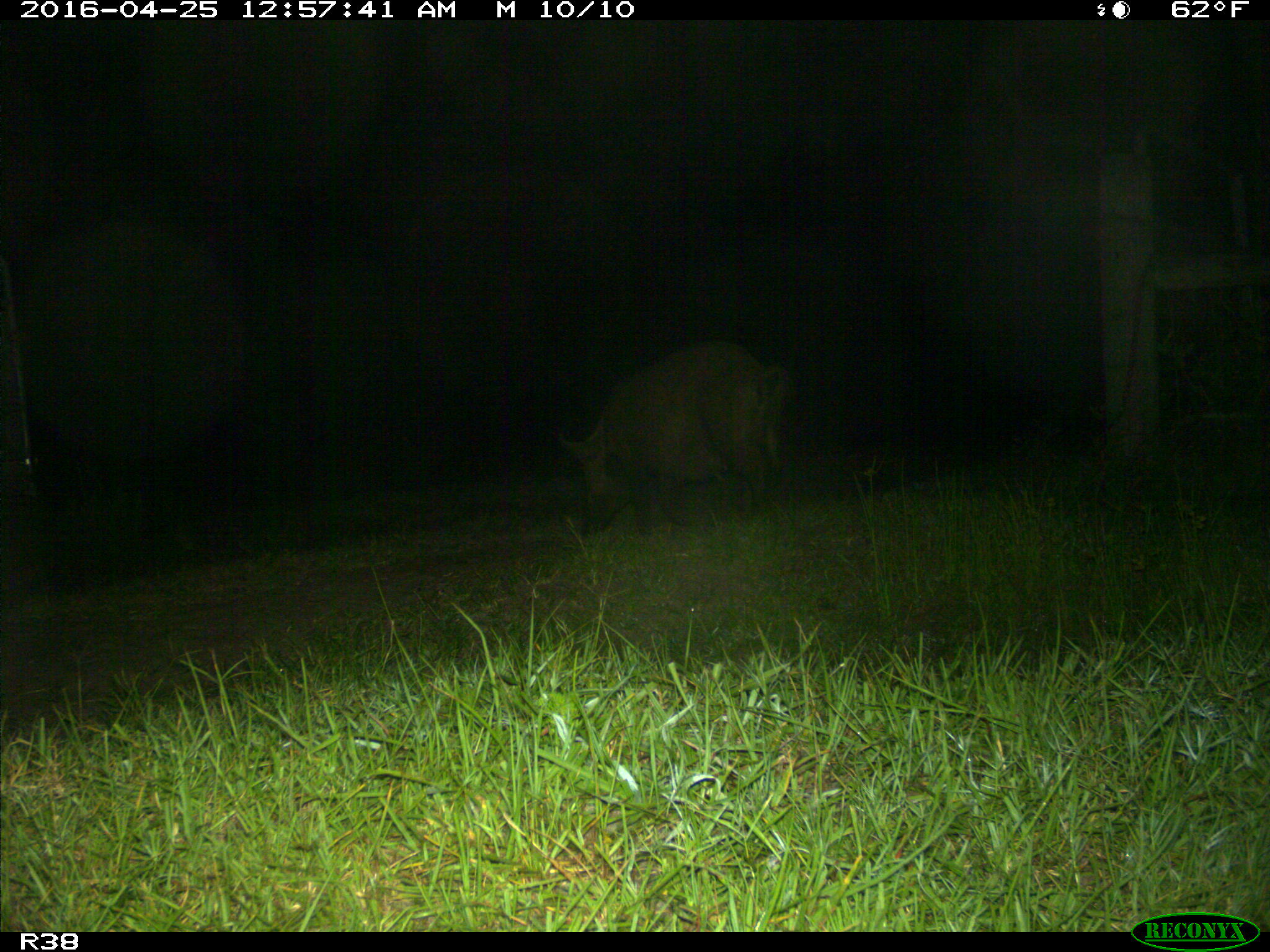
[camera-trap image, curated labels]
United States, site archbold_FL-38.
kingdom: Animalia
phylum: Chordata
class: Mammalia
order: Artiodactyla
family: Suidae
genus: Sus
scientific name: Sus scrofa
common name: wild boar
Sus scrofa (wild boar).